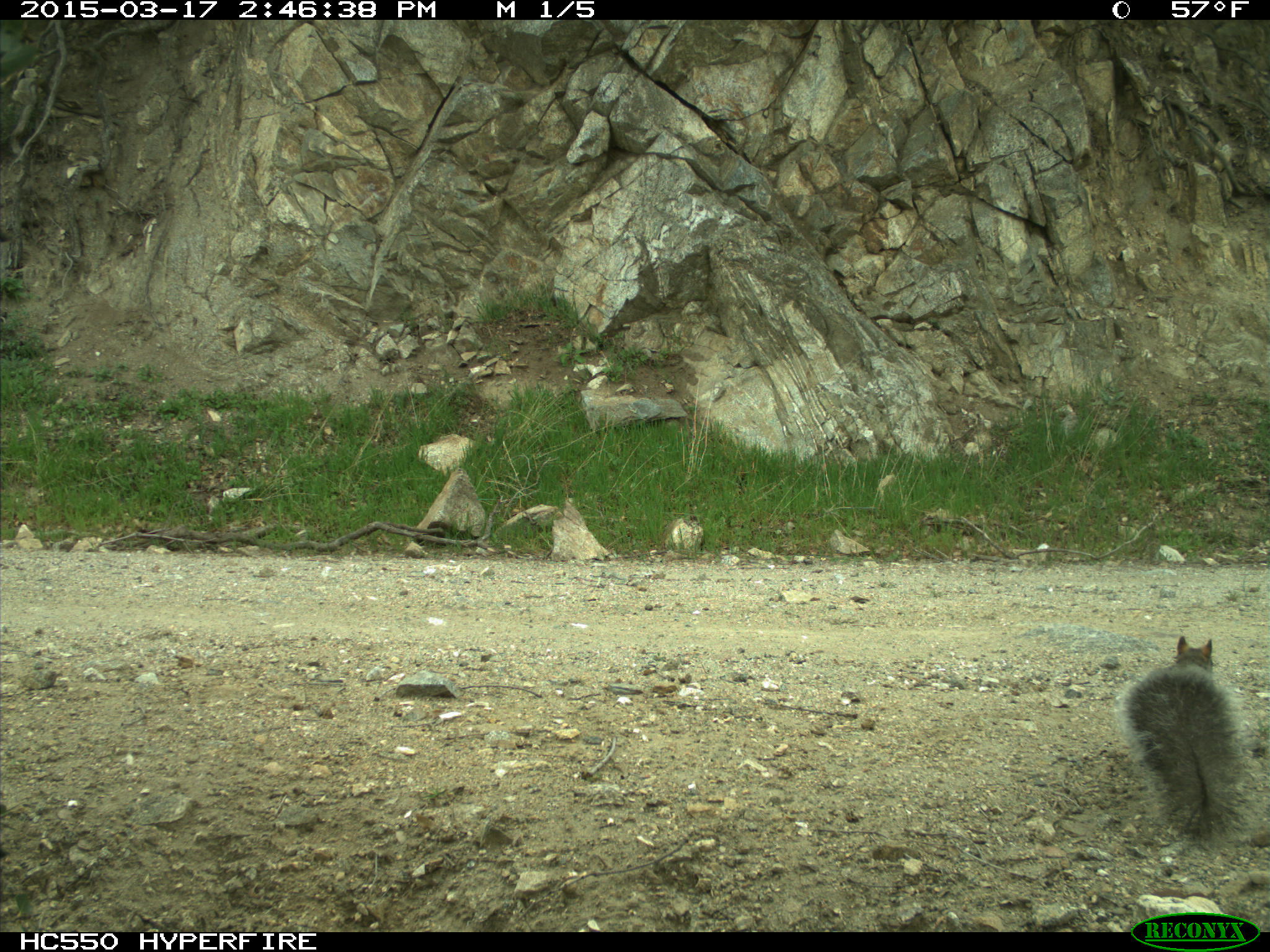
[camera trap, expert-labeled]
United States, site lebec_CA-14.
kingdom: Animalia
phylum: Chordata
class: Mammalia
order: Rodentia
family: Sciuridae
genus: Sciurus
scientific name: Sciurus carolinensis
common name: eastern gray squirrel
Sciurus carolinensis (eastern gray squirrel).